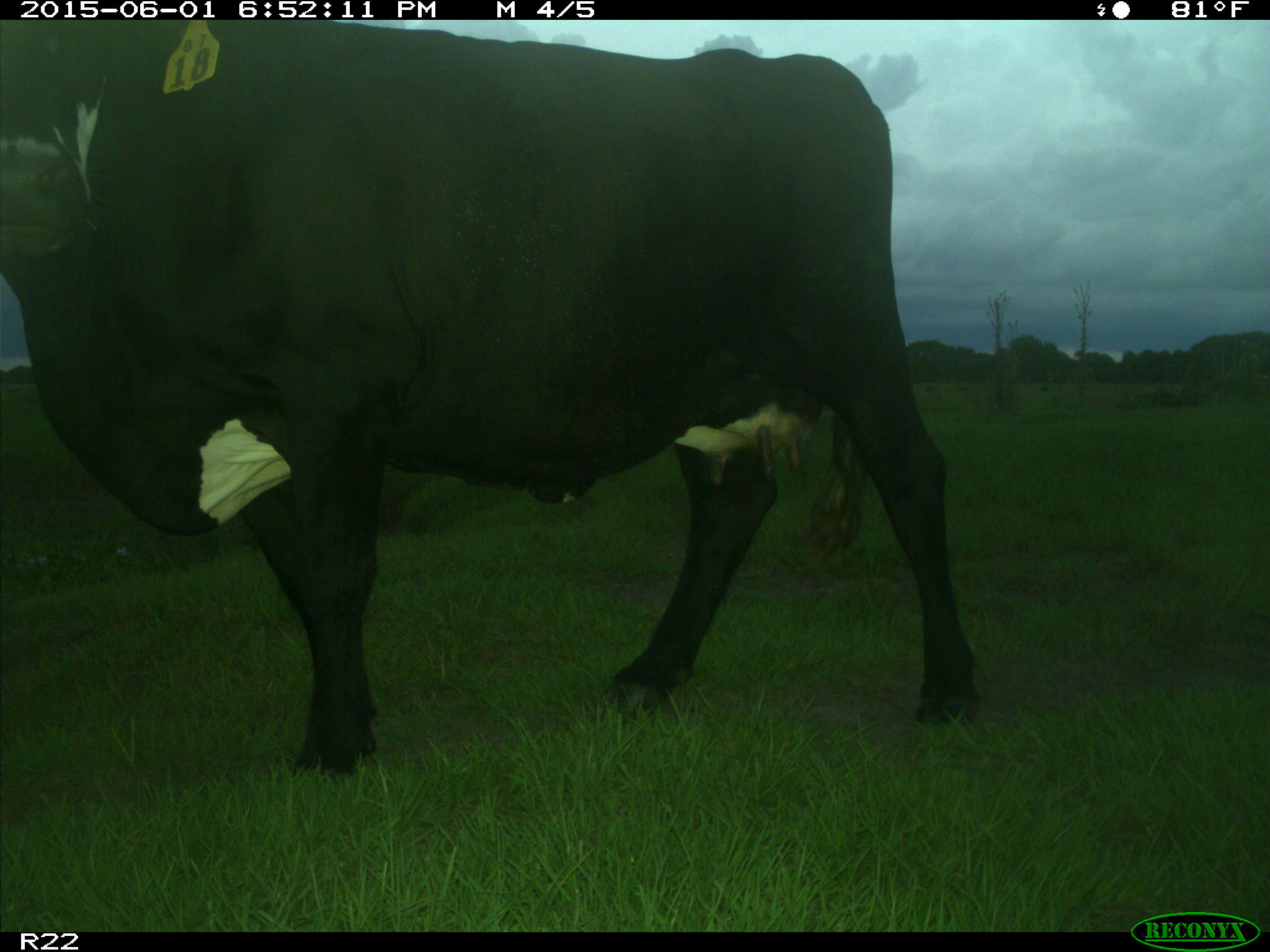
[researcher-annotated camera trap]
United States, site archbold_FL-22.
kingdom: Animalia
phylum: Chordata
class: Mammalia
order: Artiodactyla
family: Bovidae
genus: Bos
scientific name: Bos taurus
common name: domestic cow